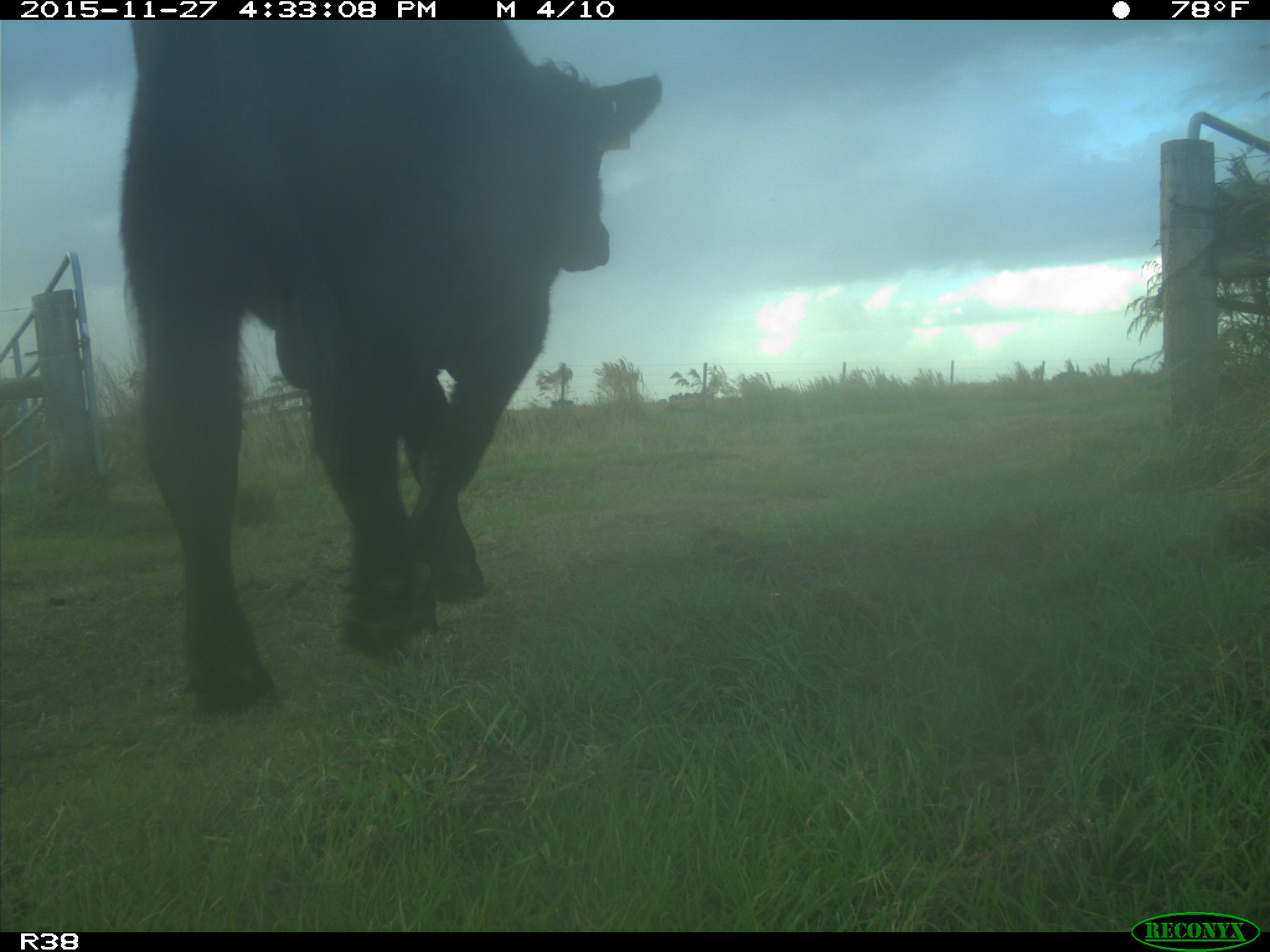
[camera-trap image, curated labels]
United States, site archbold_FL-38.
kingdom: Animalia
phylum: Chordata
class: Mammalia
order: Artiodactyla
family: Bovidae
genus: Bos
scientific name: Bos taurus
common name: domestic cow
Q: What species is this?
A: Bos taurus (domestic cow).